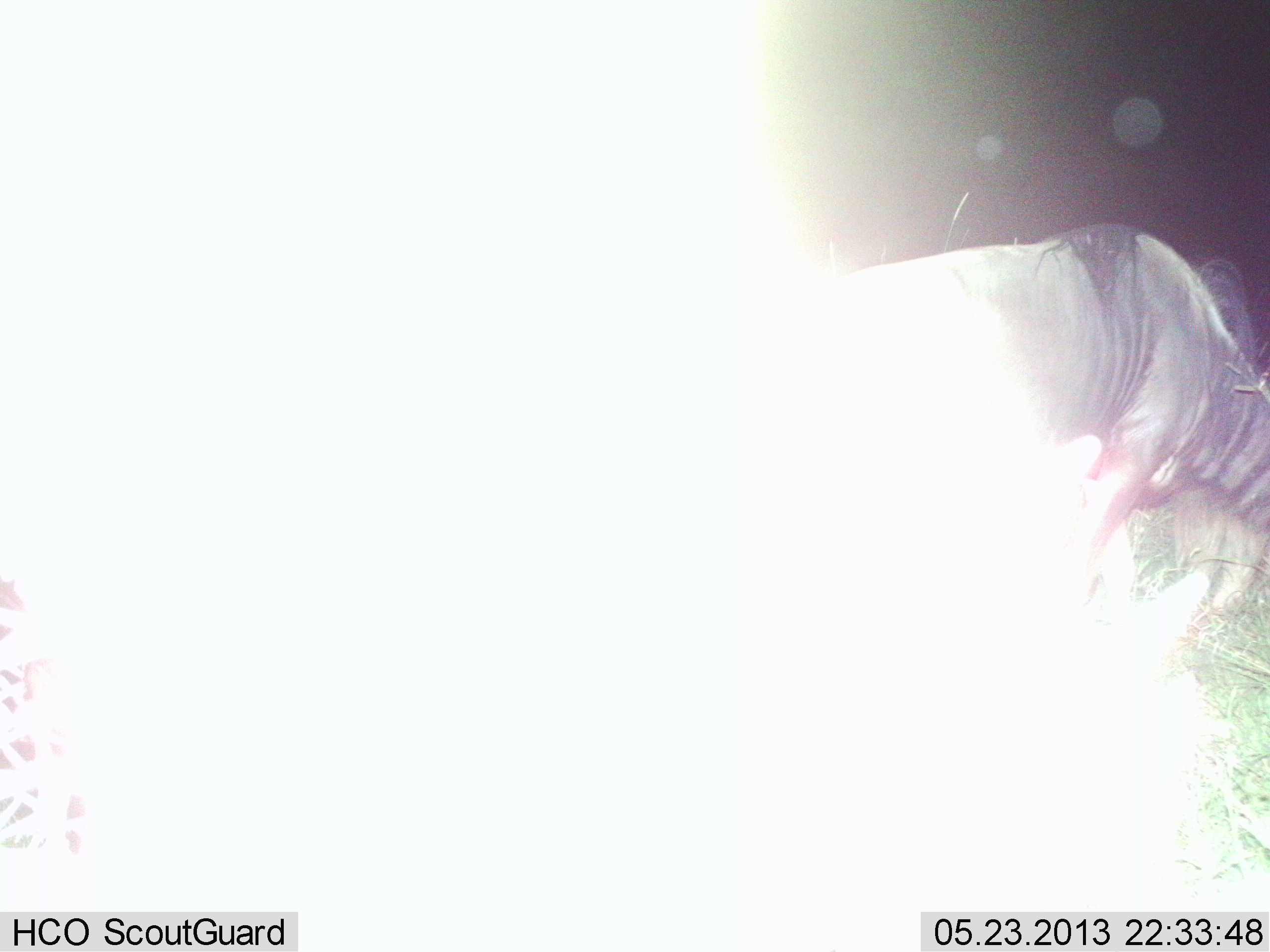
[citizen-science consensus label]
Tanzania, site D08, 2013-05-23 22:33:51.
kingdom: Animalia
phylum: Chordata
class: Mammalia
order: Artiodactyla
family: Bovidae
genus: Connochaetes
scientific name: Connochaetes taurinus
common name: blue wildebeest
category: wildebeest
Wildebeest (blue wildebeest) (Connochaetes taurinus), count 1. Behavior (volunteer vote fractions): standing 60%, resting 0%, moving 13%, interacting 0%. Young present (vote fraction): 0%. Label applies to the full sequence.